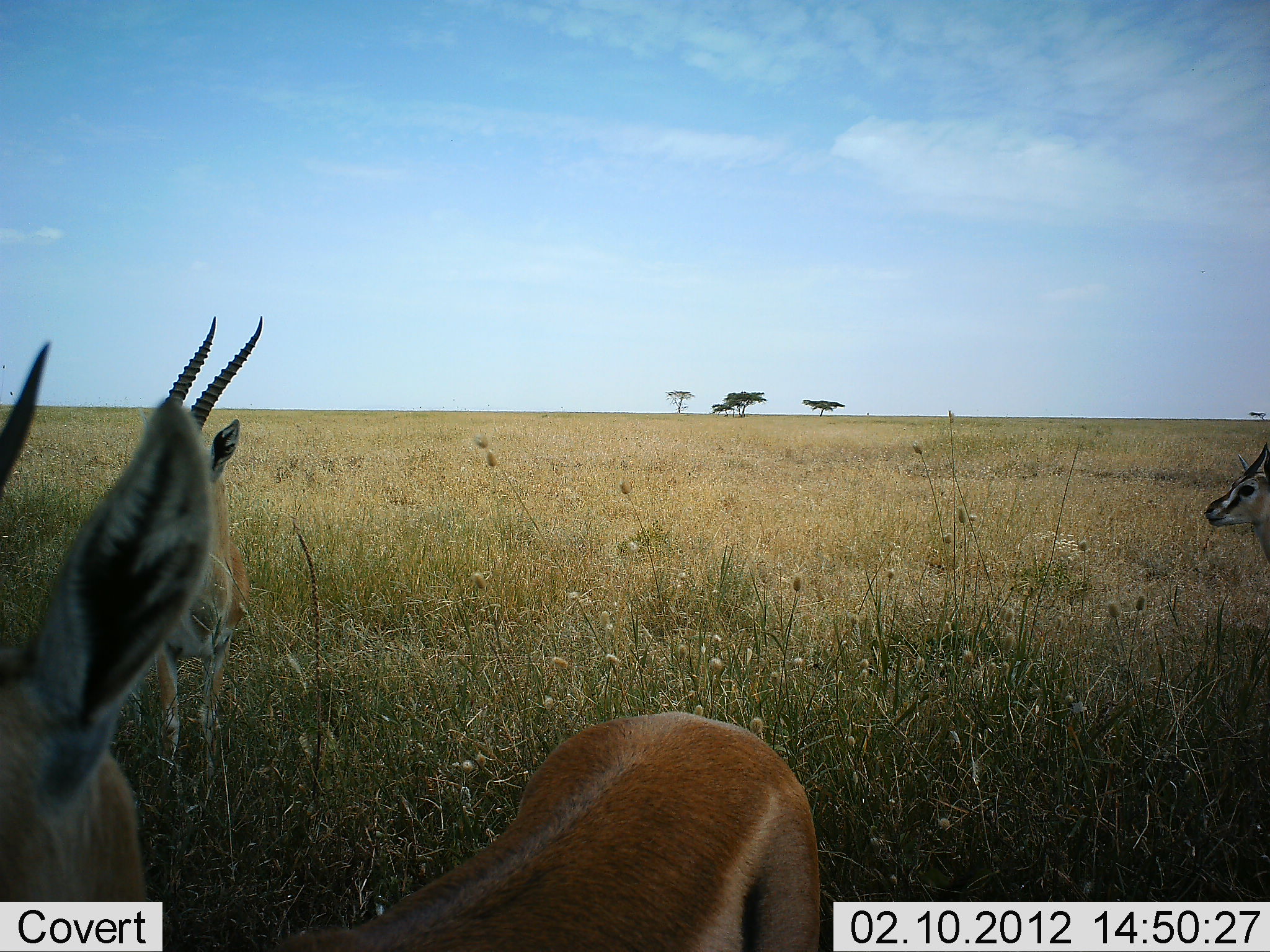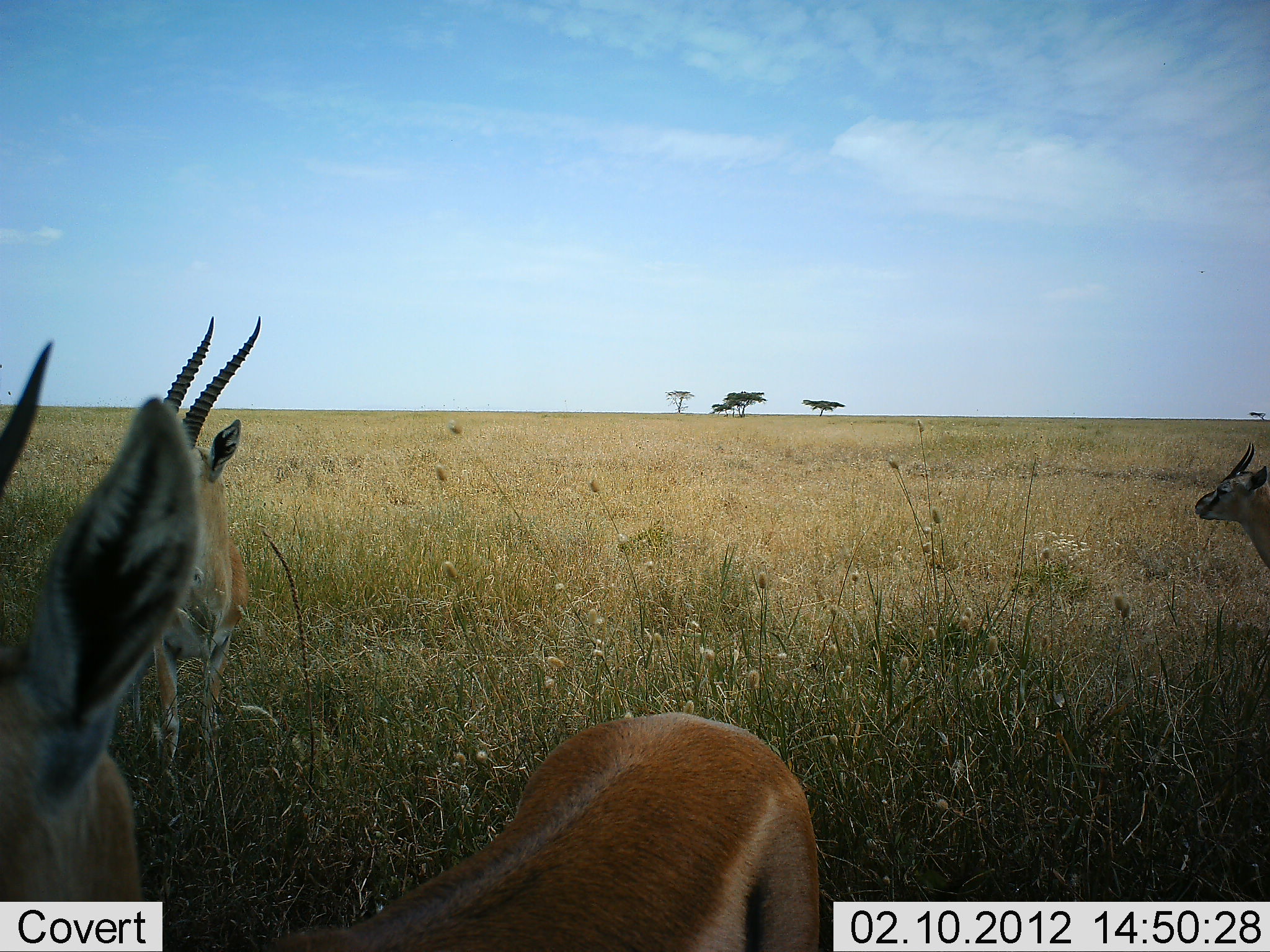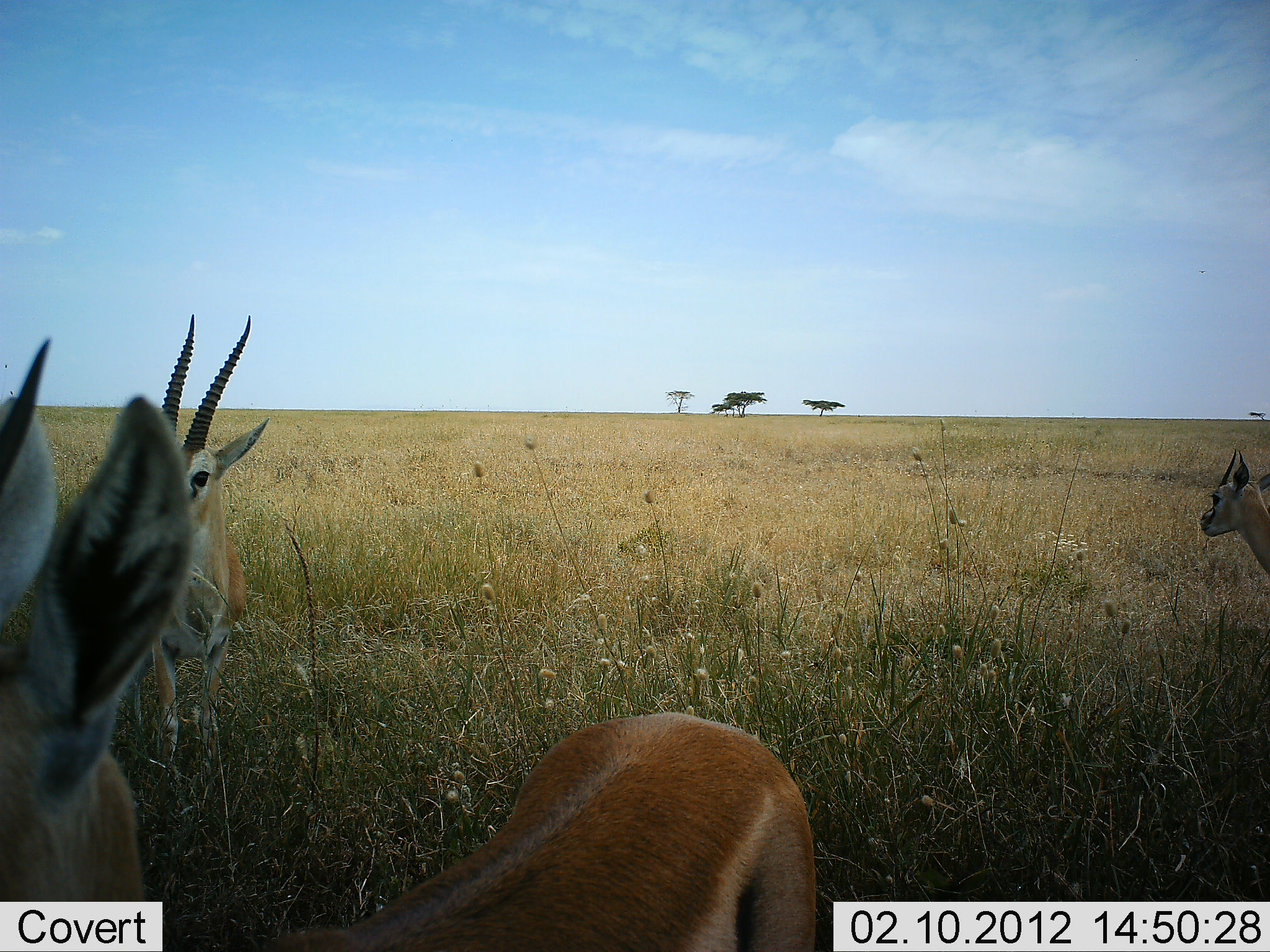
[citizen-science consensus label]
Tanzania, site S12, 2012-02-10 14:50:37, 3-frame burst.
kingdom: Animalia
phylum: Chordata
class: Mammalia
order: Artiodactyla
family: Bovidae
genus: Eudorcas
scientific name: Eudorcas thomsonii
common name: thomson's gazelle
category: gazellethomsons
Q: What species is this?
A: Gazellethomsons (thomson's gazelle) (Eudorcas thomsonii).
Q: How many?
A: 3.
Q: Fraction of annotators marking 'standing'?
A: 100%.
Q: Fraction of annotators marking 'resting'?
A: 0%.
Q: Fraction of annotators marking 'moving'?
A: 5%.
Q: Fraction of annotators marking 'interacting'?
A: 0%.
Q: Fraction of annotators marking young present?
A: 5%.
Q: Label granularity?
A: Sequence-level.